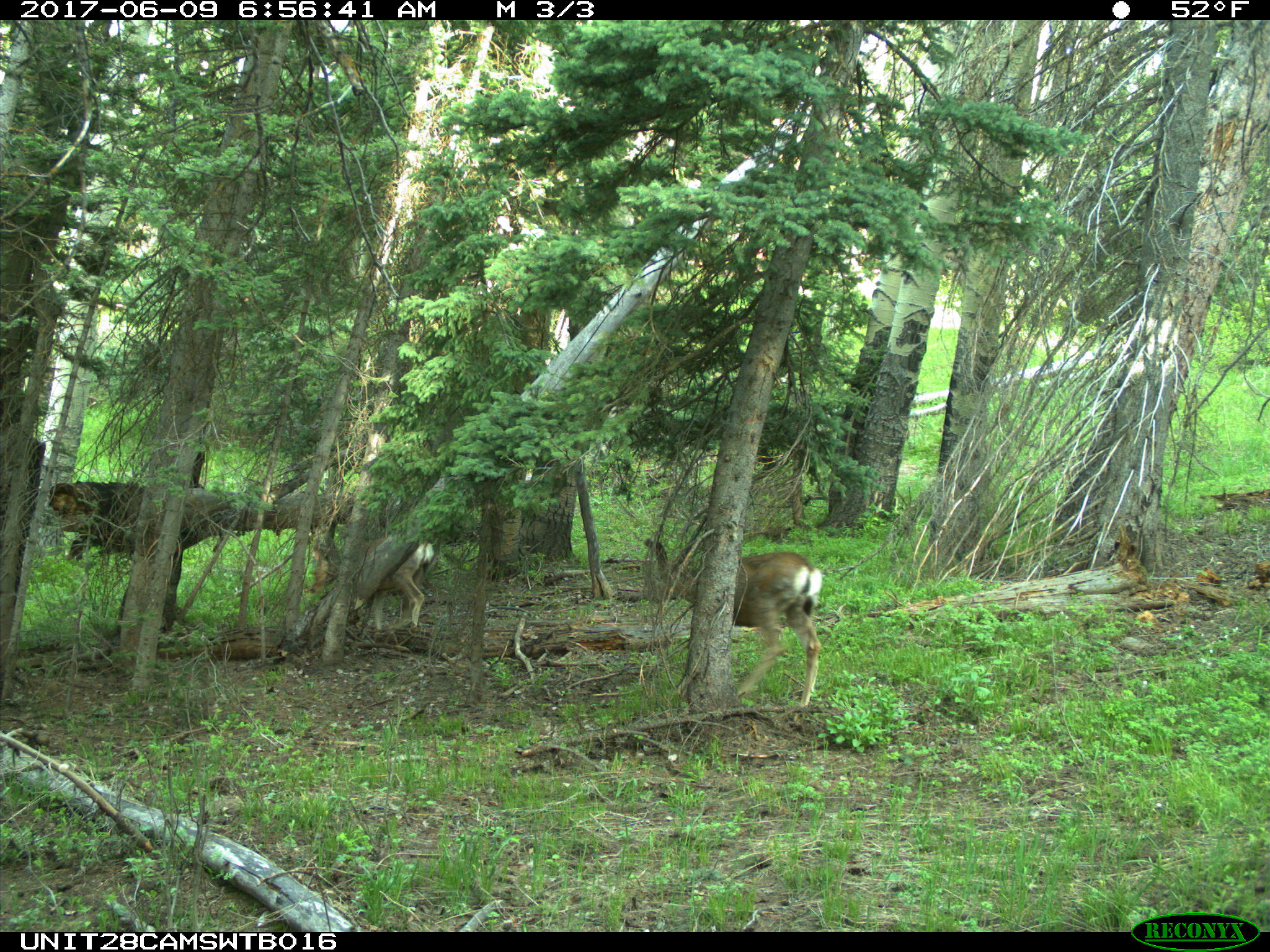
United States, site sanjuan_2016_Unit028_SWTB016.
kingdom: Animalia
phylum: Chordata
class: Mammalia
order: Artiodactyla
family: Cervidae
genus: Odocoileus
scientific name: Odocoileus hemionus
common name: mule deer